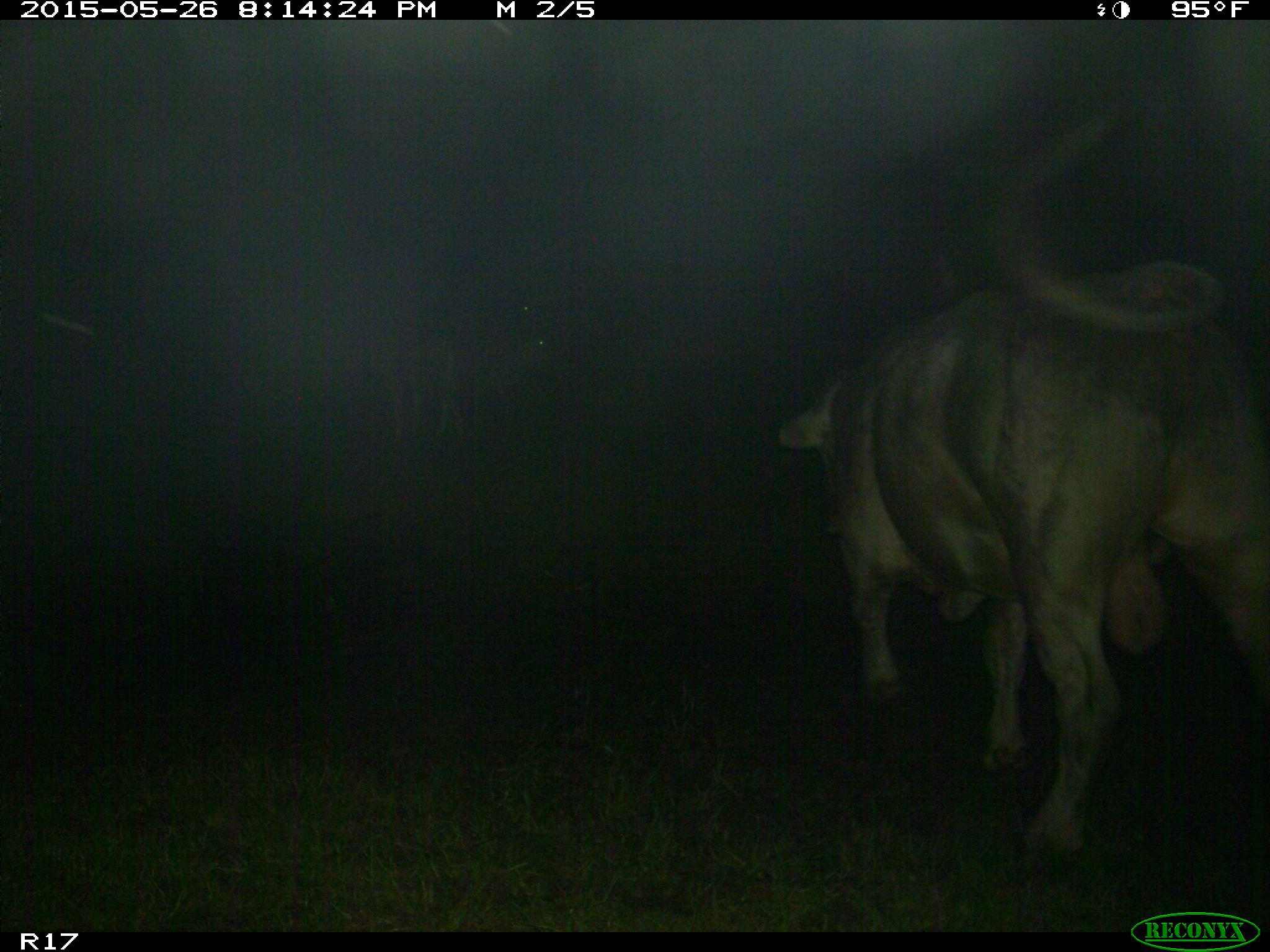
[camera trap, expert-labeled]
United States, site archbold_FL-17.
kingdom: Animalia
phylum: Chordata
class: Mammalia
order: Artiodactyla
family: Bovidae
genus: Bos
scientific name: Bos taurus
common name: domestic cow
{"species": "Bos taurus (domestic cow)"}